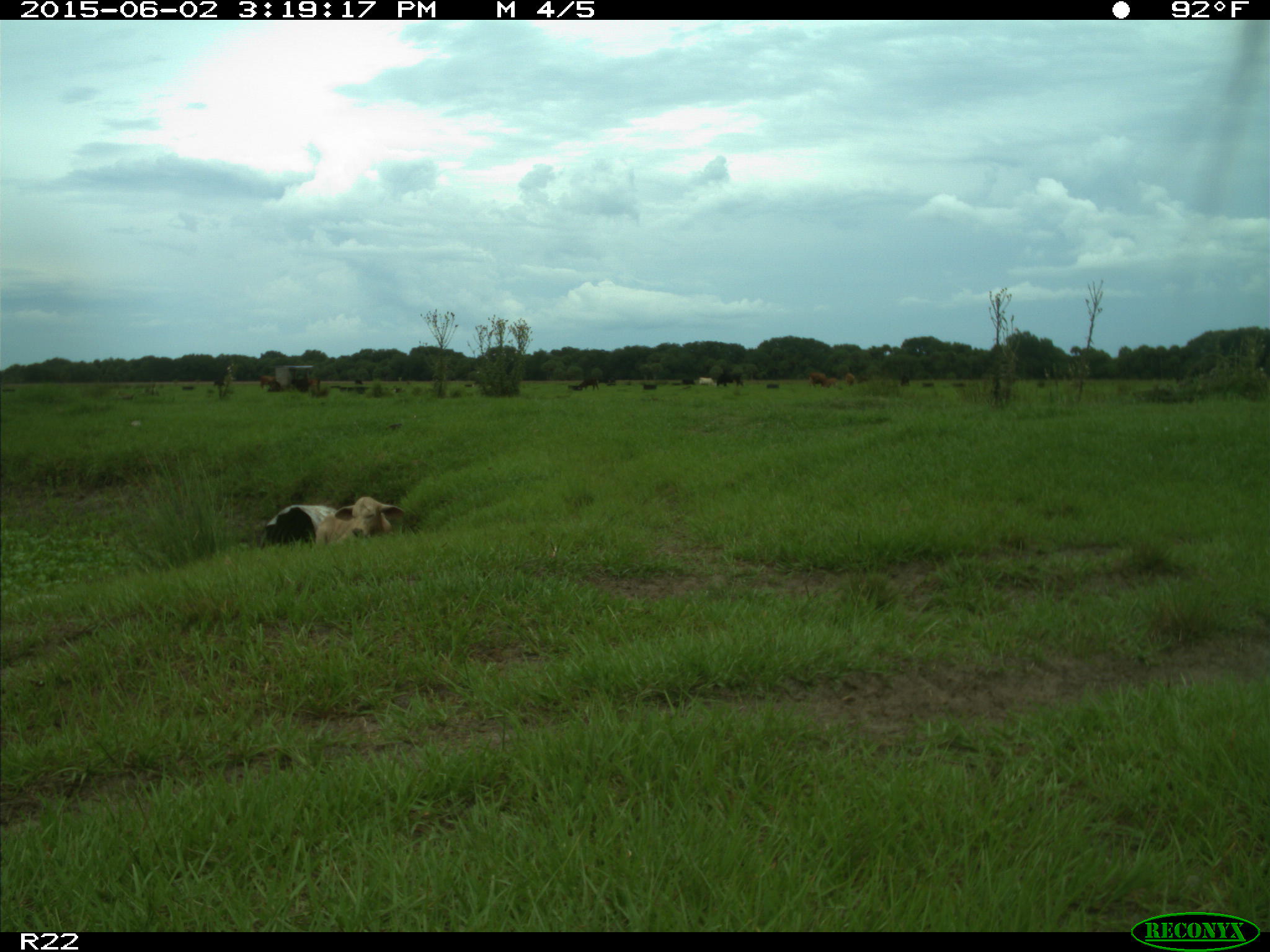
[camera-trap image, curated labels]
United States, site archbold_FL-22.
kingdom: Animalia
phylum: Chordata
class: Mammalia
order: Artiodactyla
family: Bovidae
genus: Bos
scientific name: Bos taurus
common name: domestic cow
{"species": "Bos taurus (domestic cow)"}